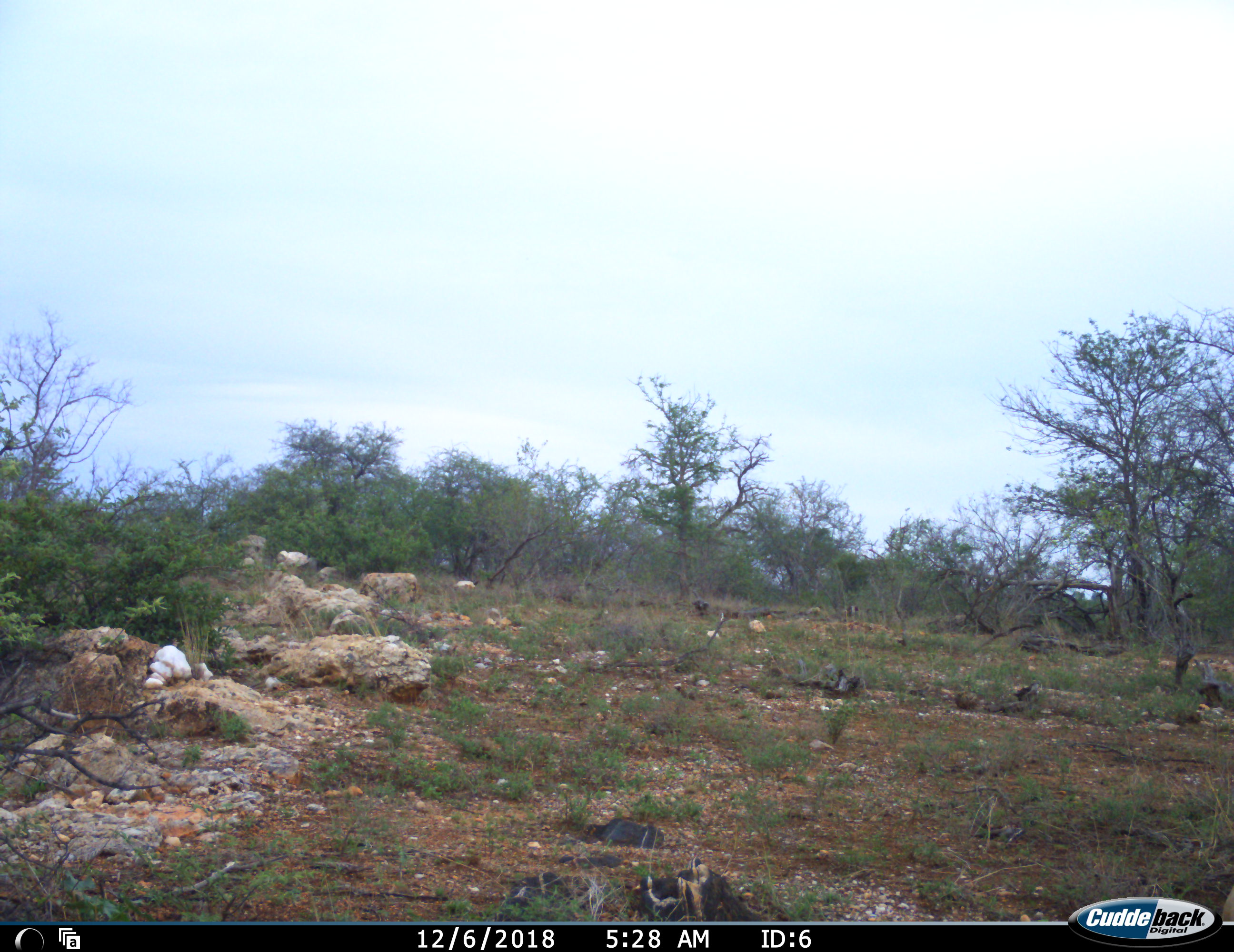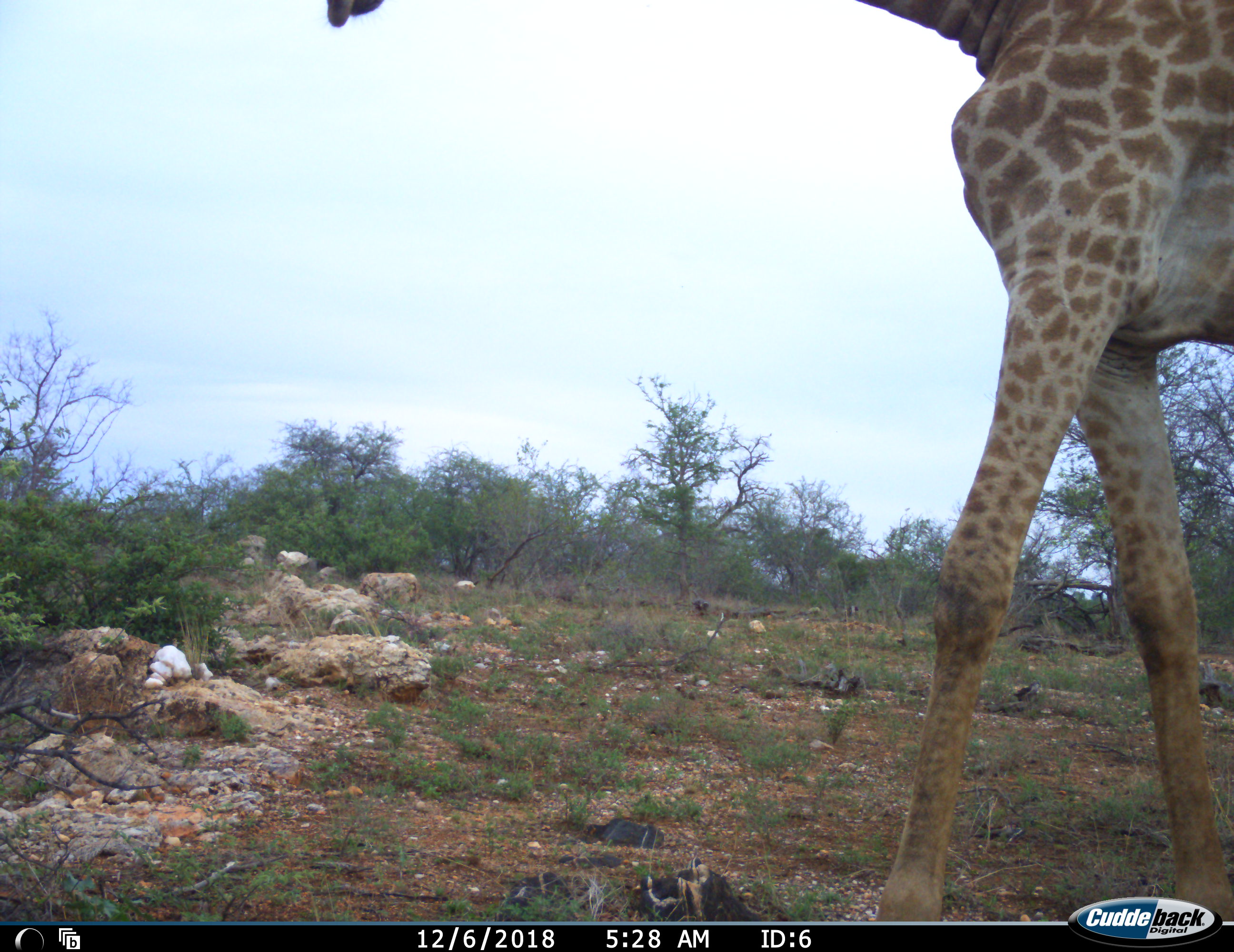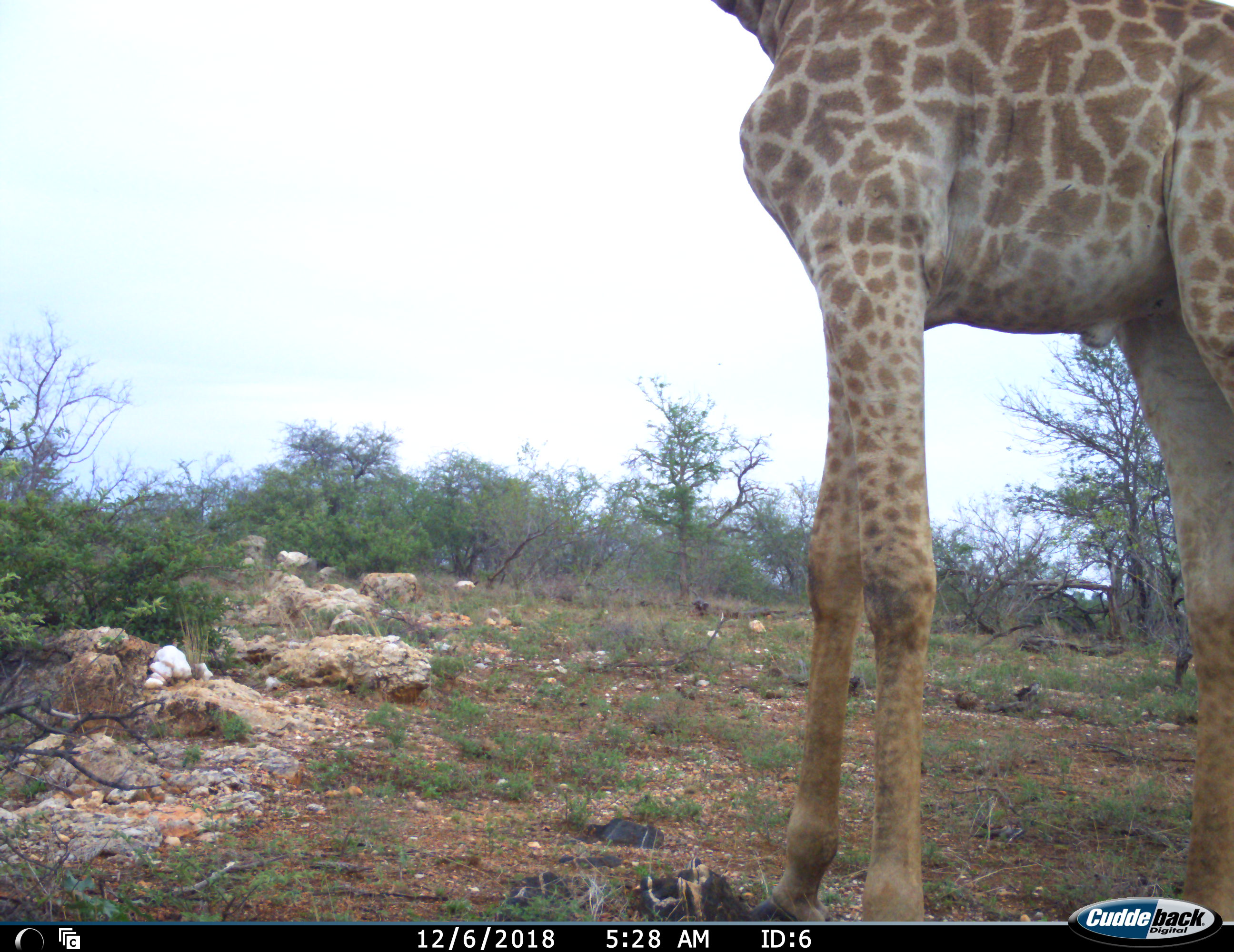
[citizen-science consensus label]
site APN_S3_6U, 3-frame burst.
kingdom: Animalia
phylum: Chordata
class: Mammalia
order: Artiodactyla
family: Giraffidae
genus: Giraffa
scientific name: Giraffa camelopardalis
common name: giraffe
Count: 1.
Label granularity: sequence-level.